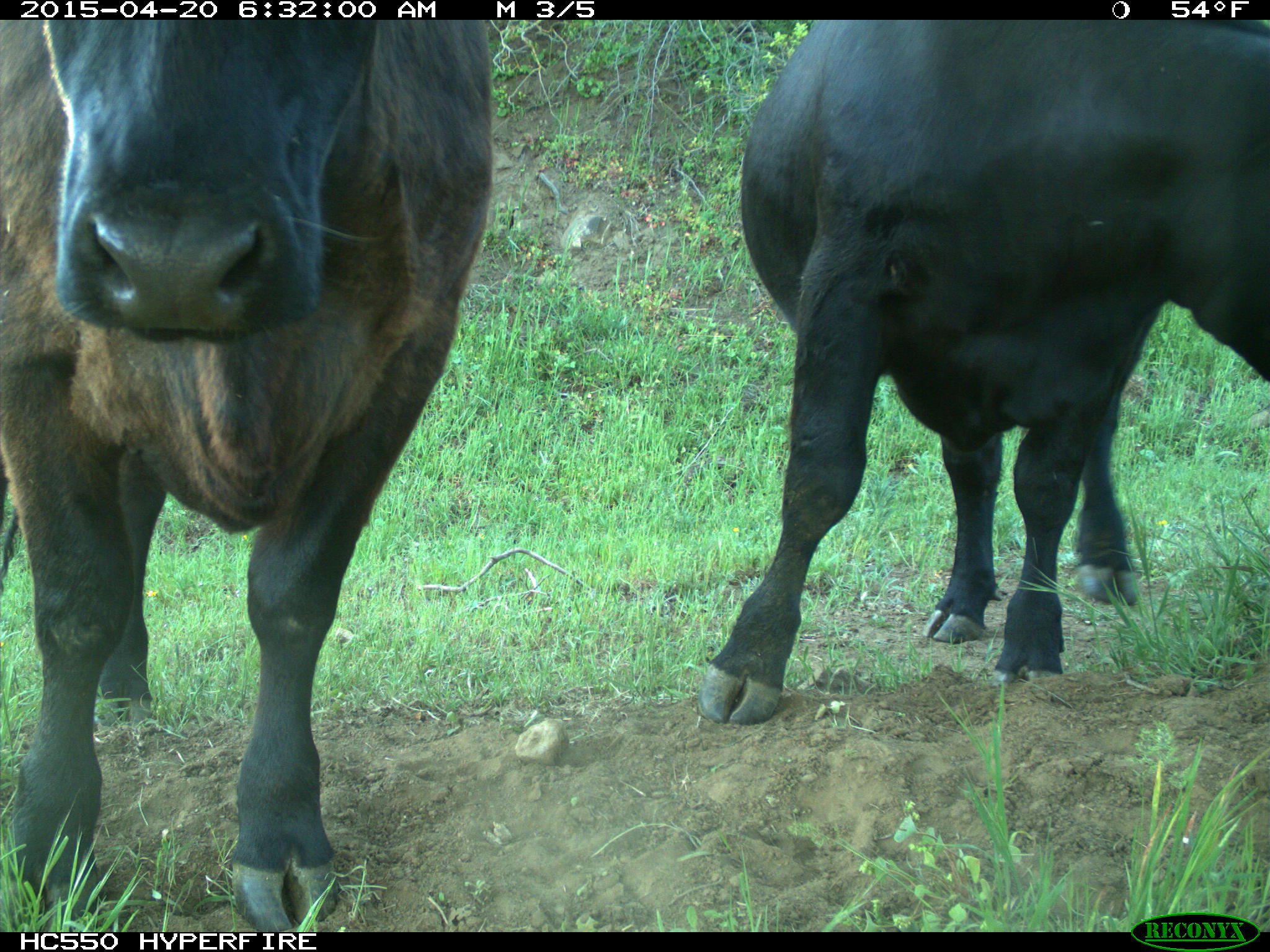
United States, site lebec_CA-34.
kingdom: Animalia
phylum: Chordata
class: Mammalia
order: Artiodactyla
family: Bovidae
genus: Bos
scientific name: Bos taurus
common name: domestic cow